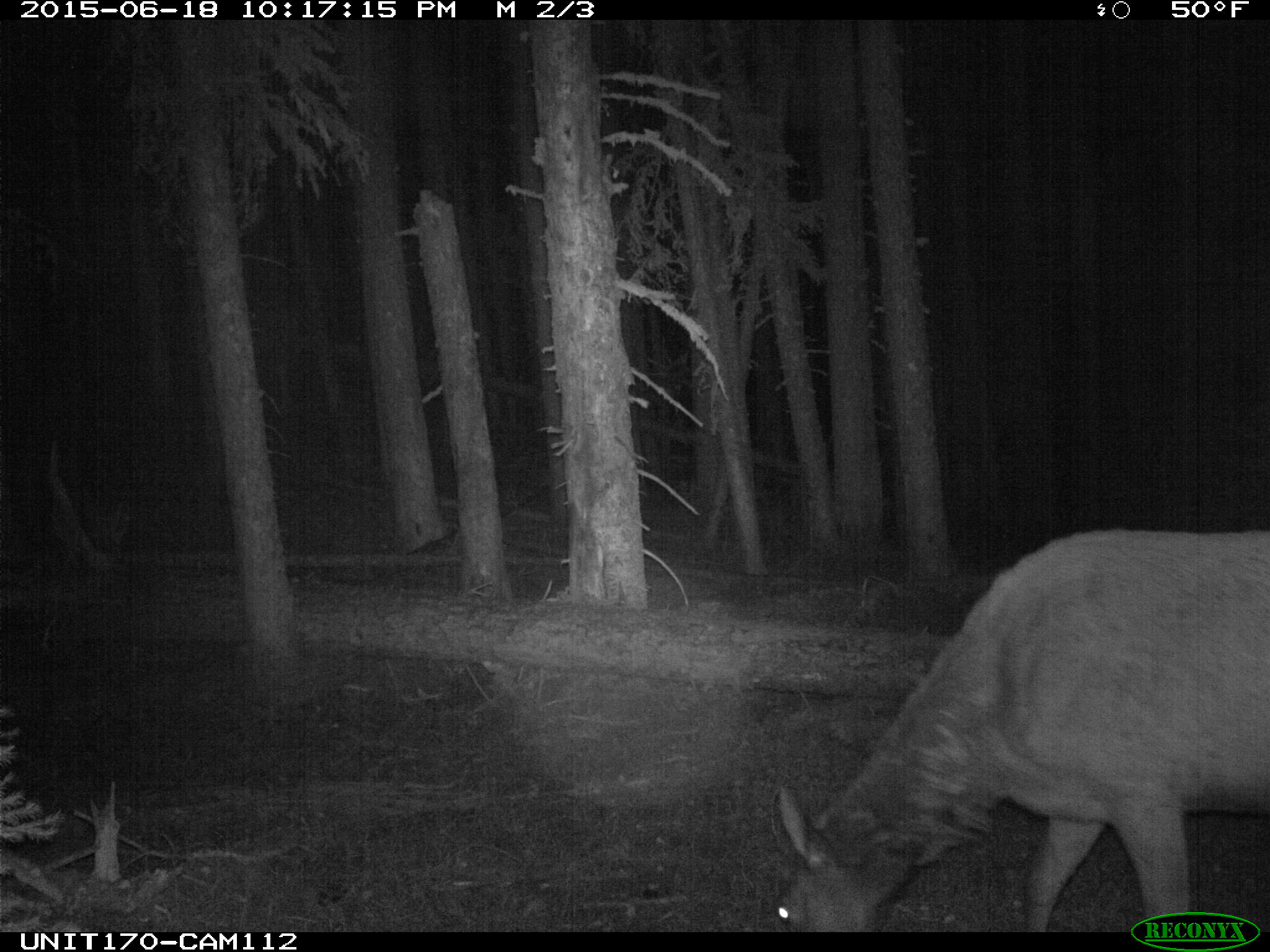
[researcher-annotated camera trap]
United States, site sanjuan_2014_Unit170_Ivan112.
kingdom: Animalia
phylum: Chordata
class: Mammalia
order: Artiodactyla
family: Cervidae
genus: Cervus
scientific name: Cervus elaphus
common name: red deer